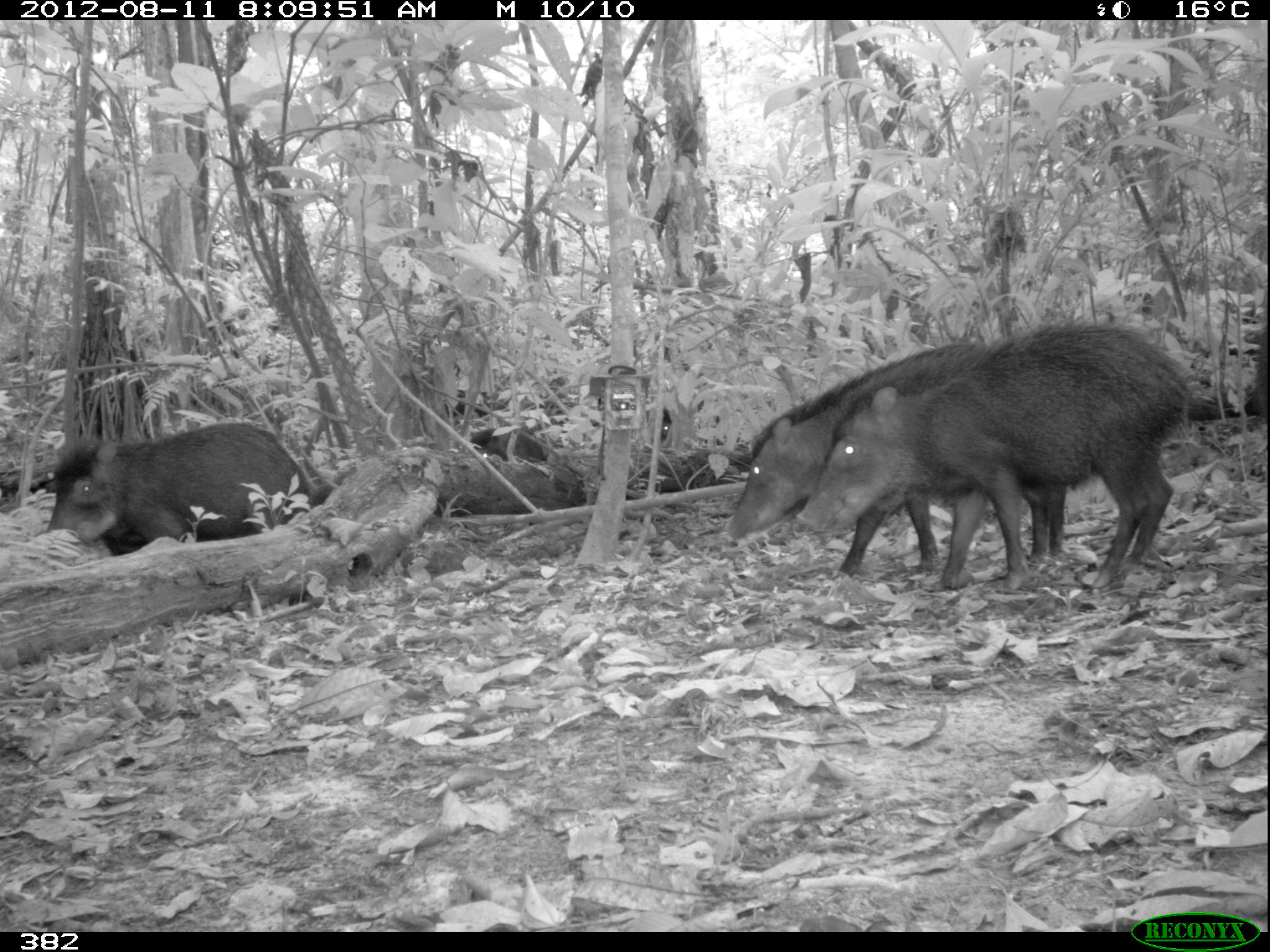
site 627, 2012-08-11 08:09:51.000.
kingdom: Animalia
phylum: Chordata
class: Mammalia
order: Artiodactyla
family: Tayassuidae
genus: Tayassu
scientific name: Tayassu pecari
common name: white-lipped peccary